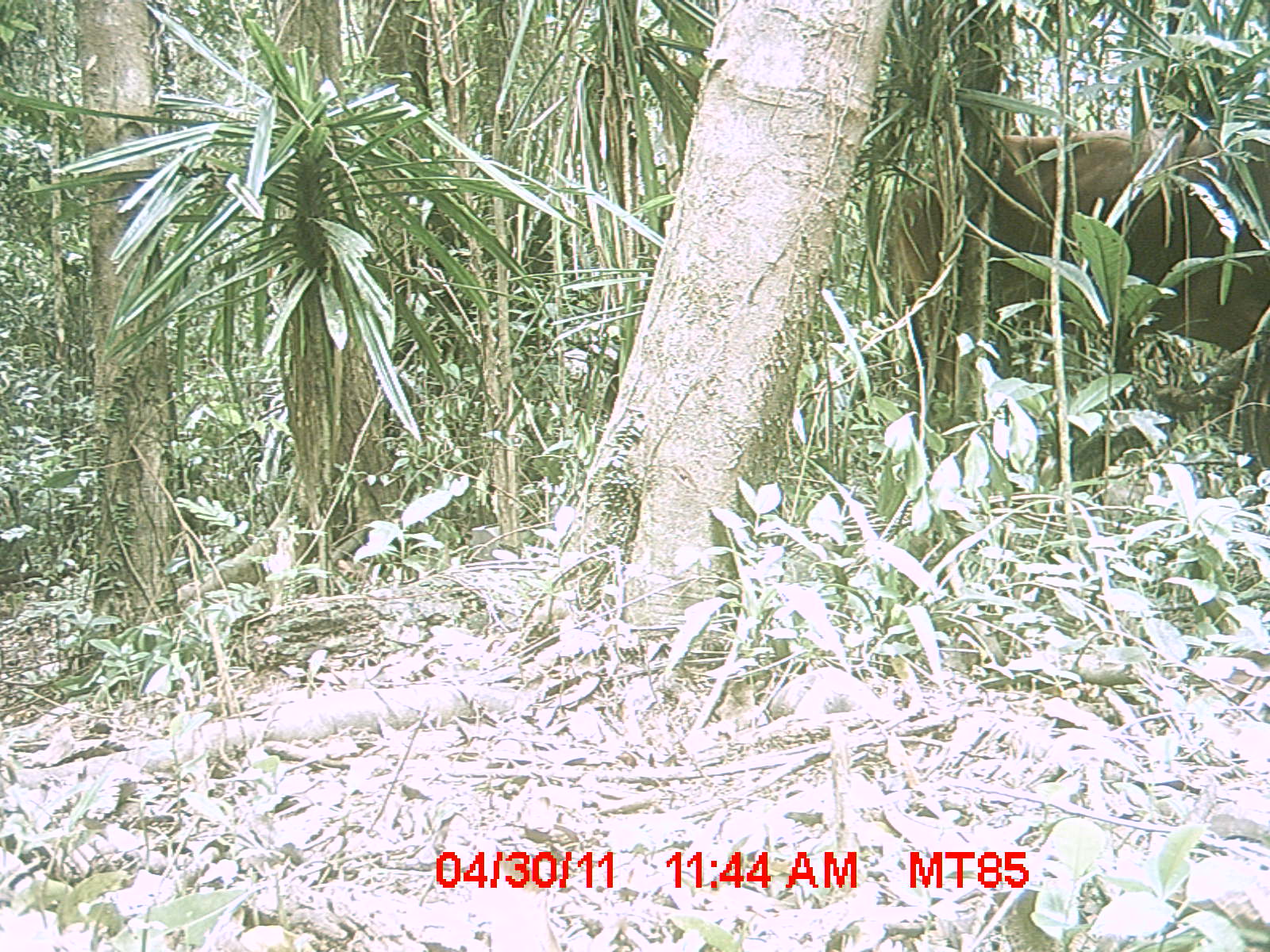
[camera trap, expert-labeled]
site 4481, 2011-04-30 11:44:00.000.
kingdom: Animalia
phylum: Chordata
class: Mammalia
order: Artiodactyla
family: Bovidae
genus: Bos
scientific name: Bos taurus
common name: domestic cattle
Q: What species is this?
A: Bos taurus (domestic cattle).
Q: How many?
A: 2.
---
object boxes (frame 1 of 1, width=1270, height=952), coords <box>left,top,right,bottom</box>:
bos taurus: <box>883,126,1268,472</box>